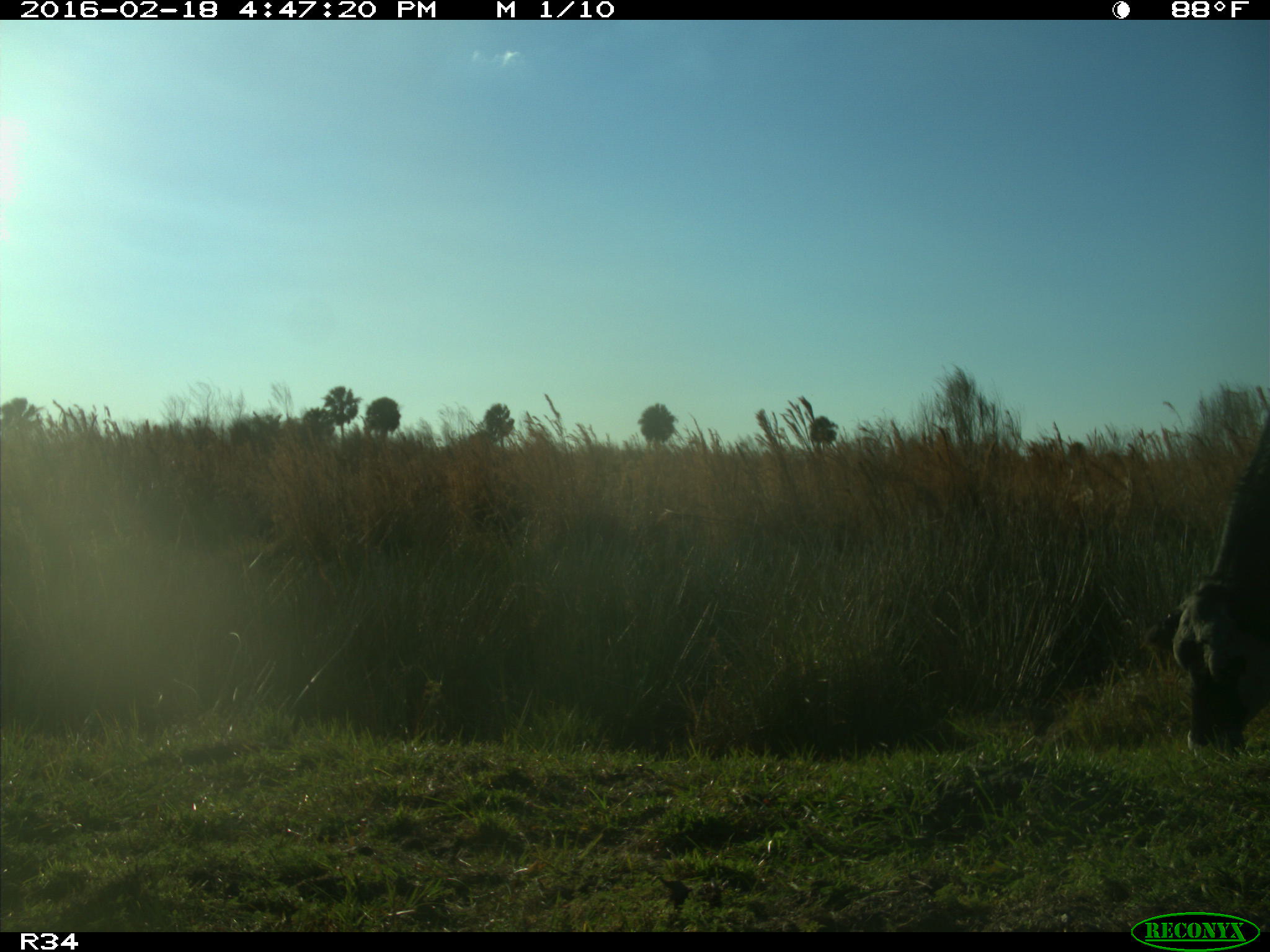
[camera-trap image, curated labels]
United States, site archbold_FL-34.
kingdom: Animalia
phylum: Chordata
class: Mammalia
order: Artiodactyla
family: Bovidae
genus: Bos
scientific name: Bos taurus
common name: domestic cow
Bos taurus (domestic cow).